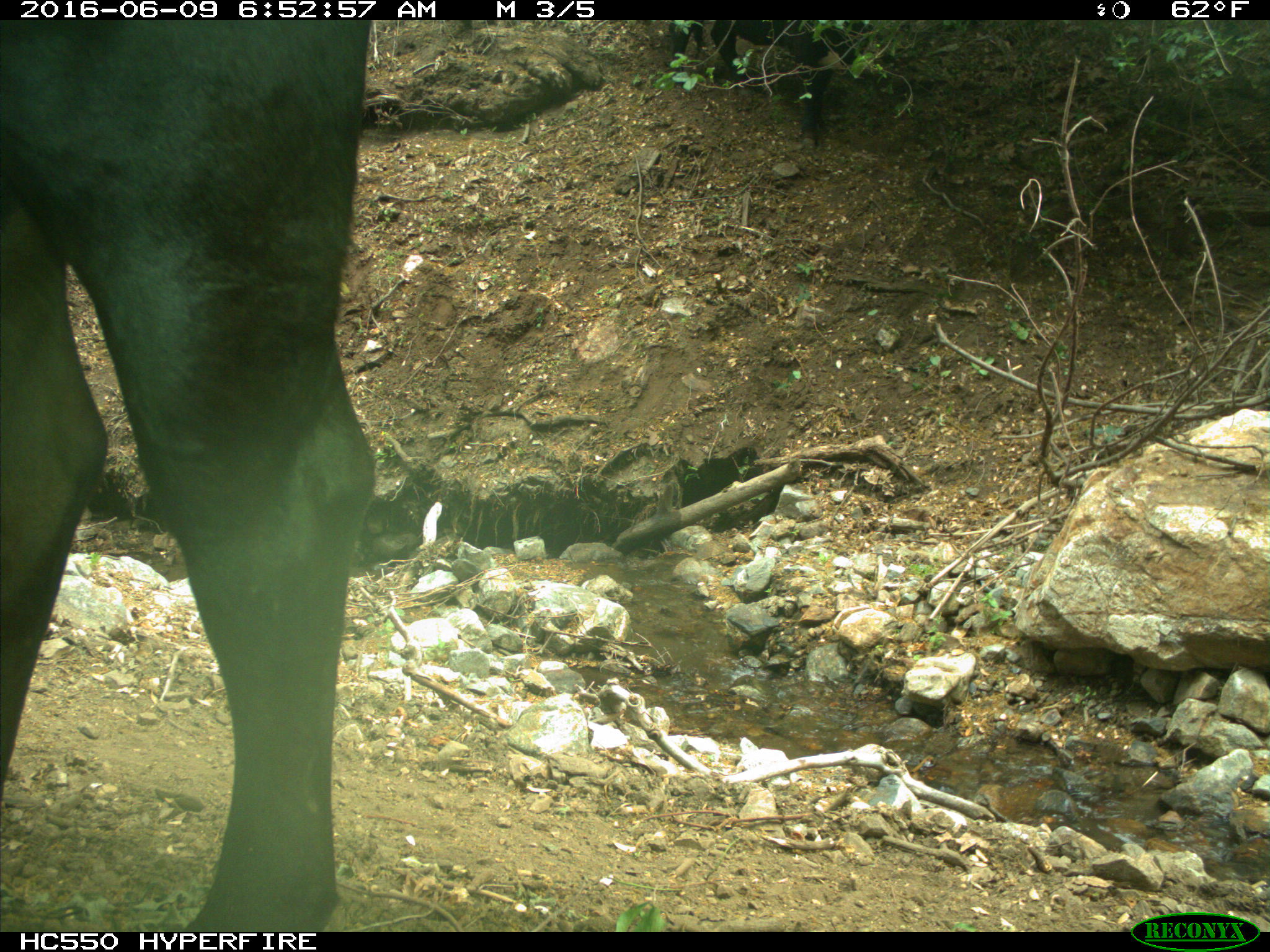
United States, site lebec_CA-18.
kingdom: Animalia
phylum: Chordata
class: Mammalia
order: Artiodactyla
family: Bovidae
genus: Bos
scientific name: Bos taurus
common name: domestic cow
Bos taurus (domestic cow).